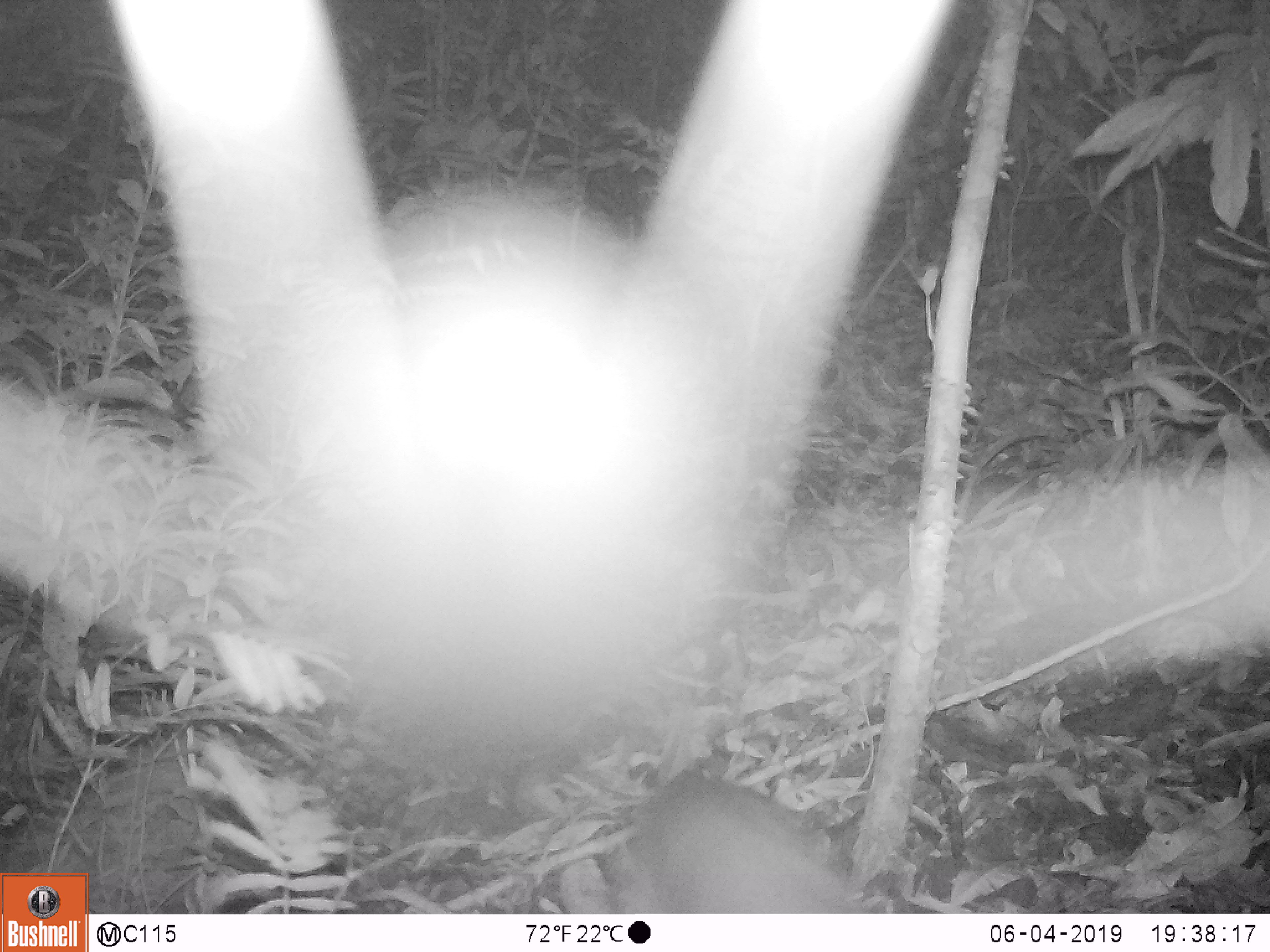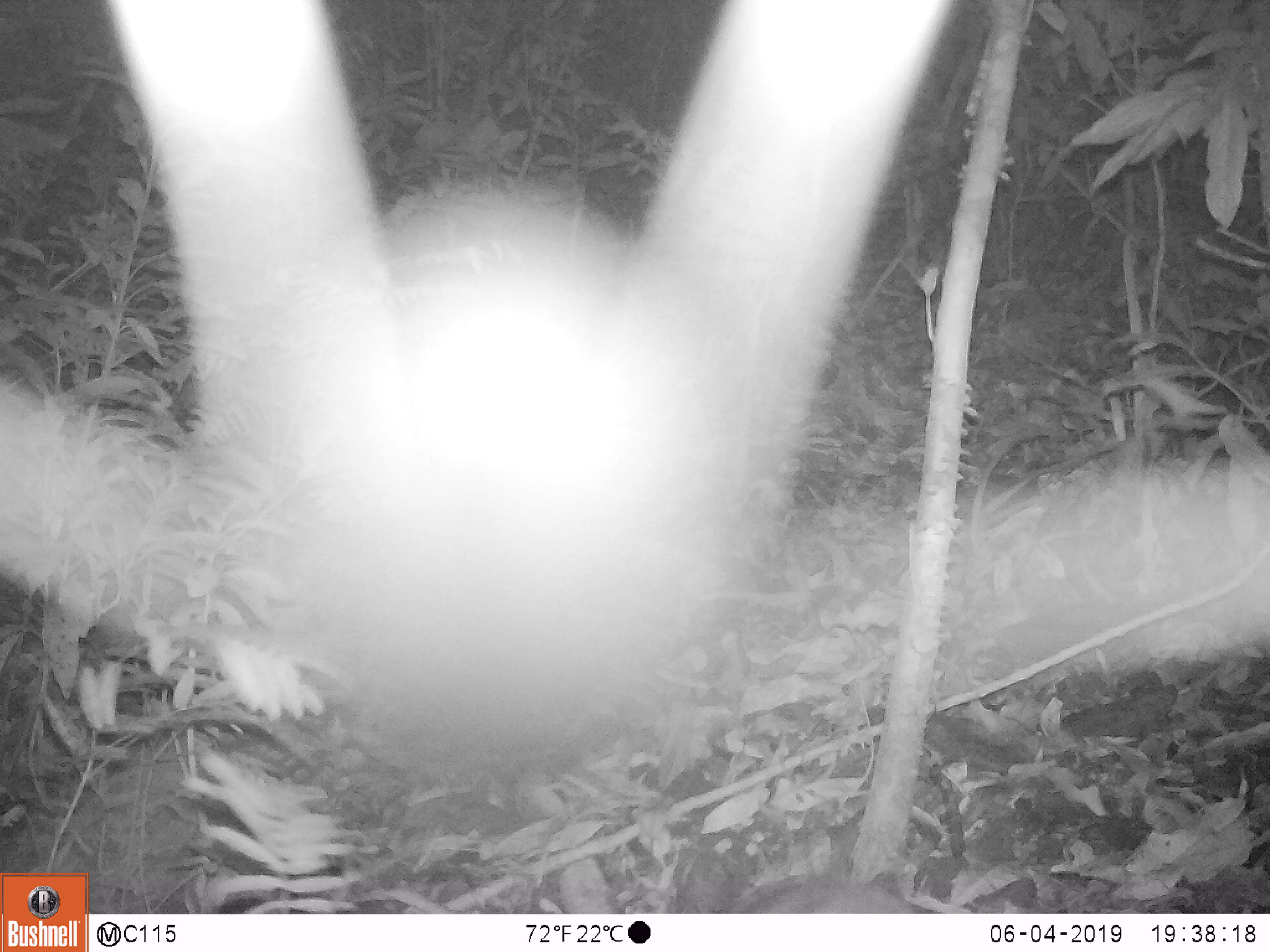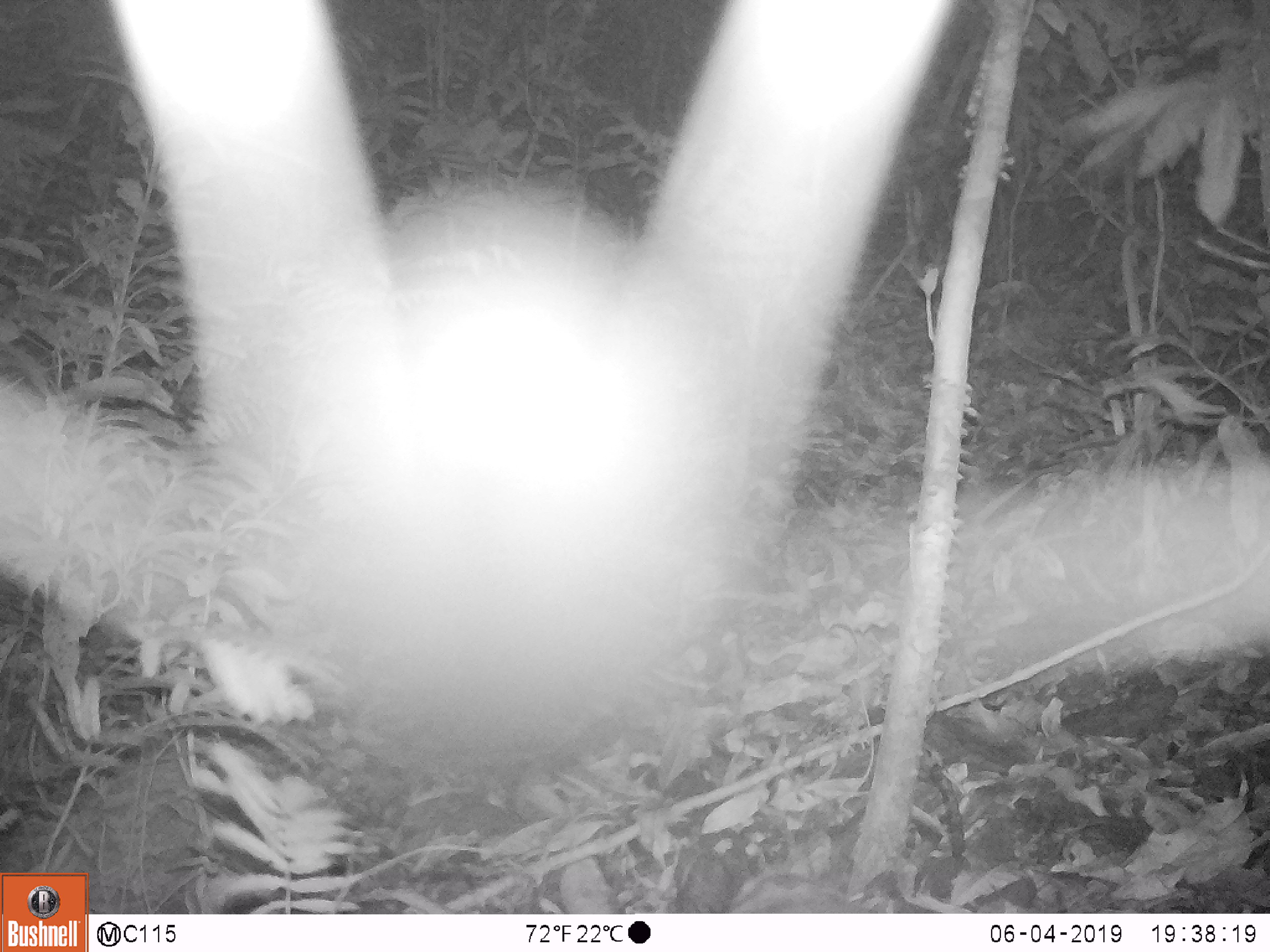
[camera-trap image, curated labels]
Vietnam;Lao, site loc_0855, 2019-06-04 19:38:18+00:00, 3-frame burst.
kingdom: Animalia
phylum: Chordata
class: Mammalia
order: Artiodactyla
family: Cervidae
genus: Muntiacus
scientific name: Muntiacus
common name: muntjacs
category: unidentified muntjac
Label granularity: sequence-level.